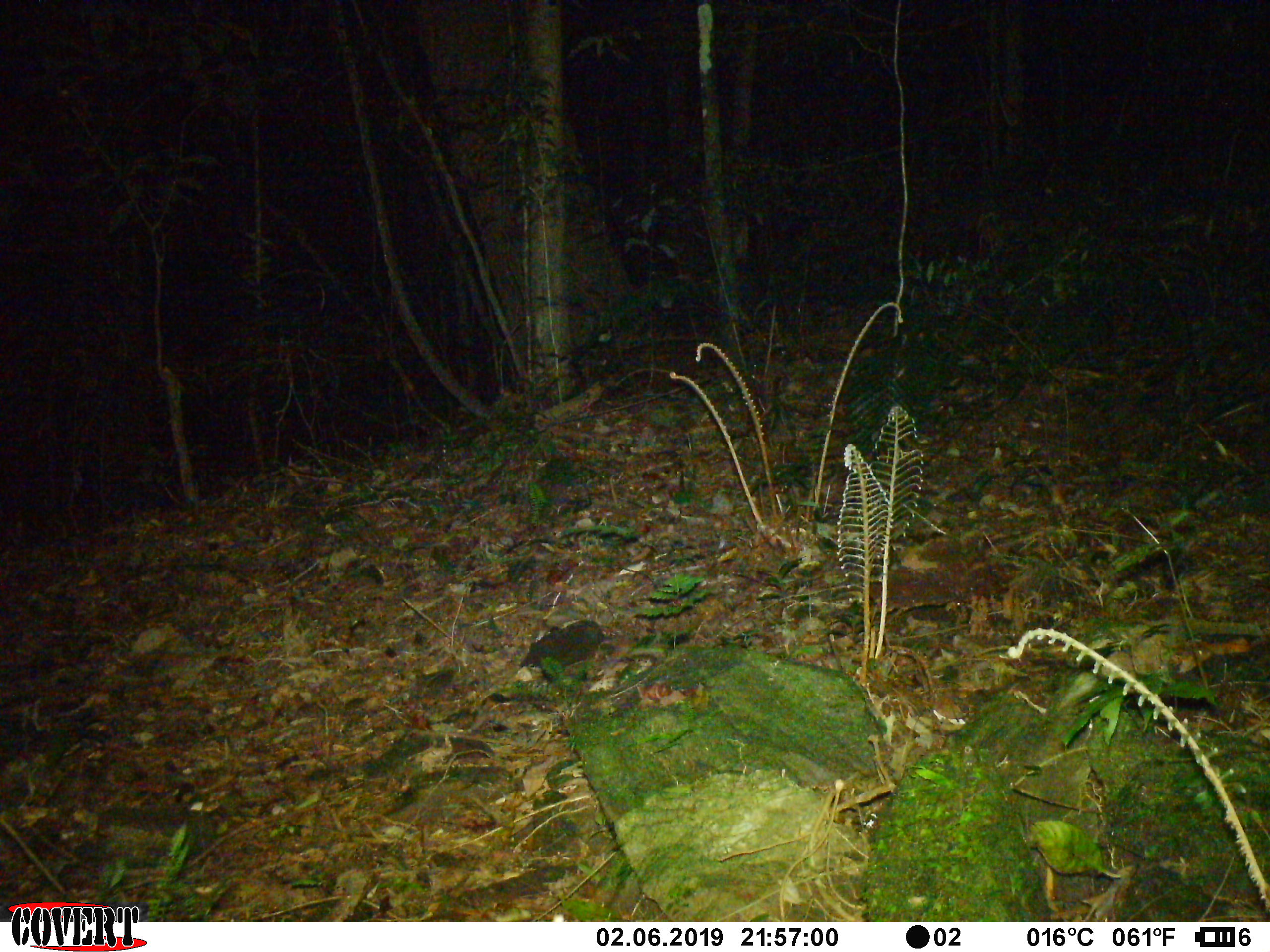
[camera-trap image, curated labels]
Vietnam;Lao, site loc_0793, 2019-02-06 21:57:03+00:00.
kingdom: Animalia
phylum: Chordata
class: Mammalia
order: Rodentia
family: Muridae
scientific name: Muridae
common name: old-world mice and rats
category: unidentified murid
Unidentified murid (old-world mice and rats) (Muridae). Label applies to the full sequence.